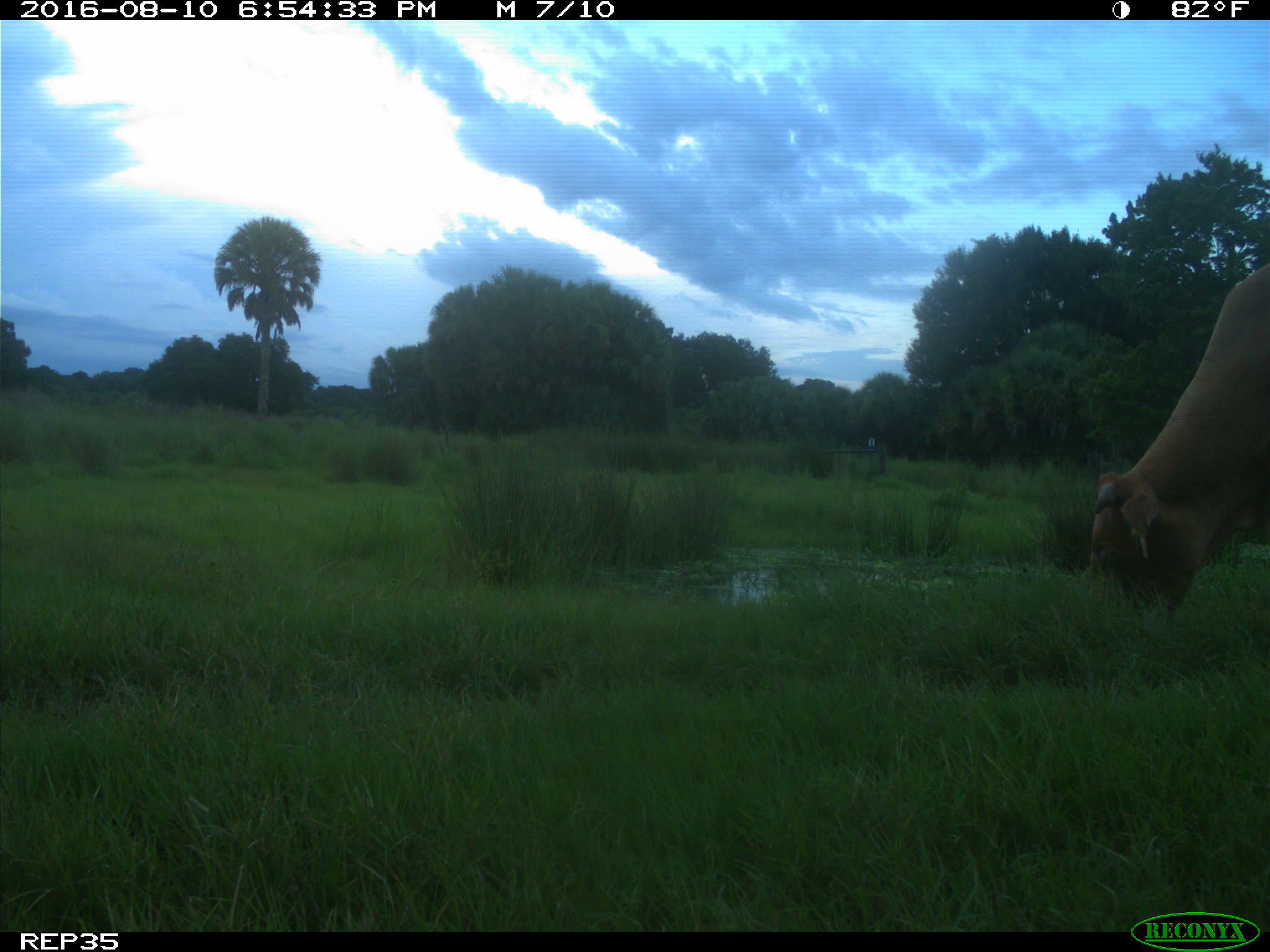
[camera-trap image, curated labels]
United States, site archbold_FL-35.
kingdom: Animalia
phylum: Chordata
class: Mammalia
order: Artiodactyla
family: Bovidae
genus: Bos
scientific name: Bos taurus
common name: domestic cow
Bos taurus (domestic cow).